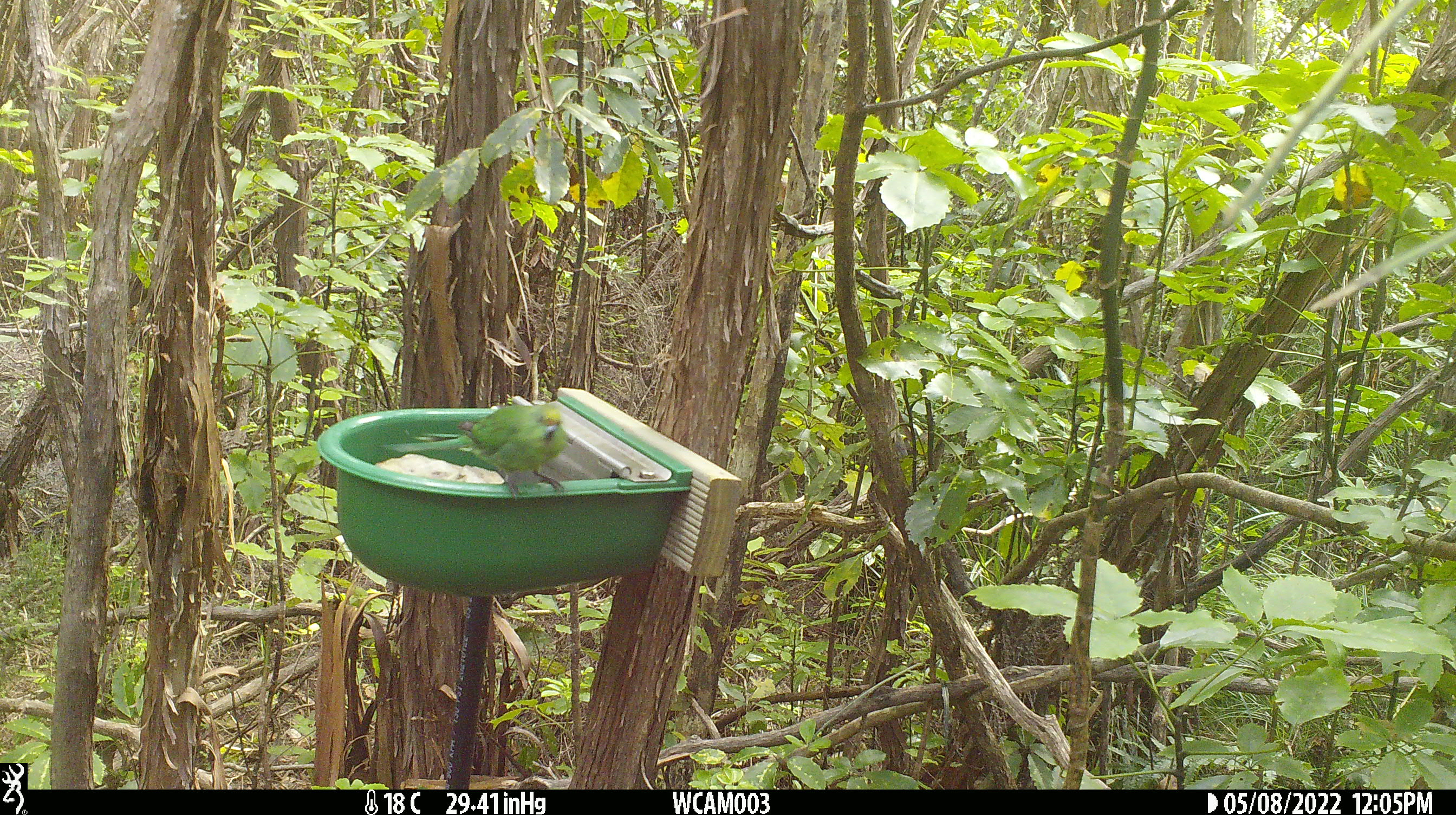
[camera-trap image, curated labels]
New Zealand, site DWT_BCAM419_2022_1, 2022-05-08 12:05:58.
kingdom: Animalia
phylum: Chordata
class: Aves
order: Psittaciformes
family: Psittaculidae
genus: Cyanoramphus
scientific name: Cyanoramphus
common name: parakeet